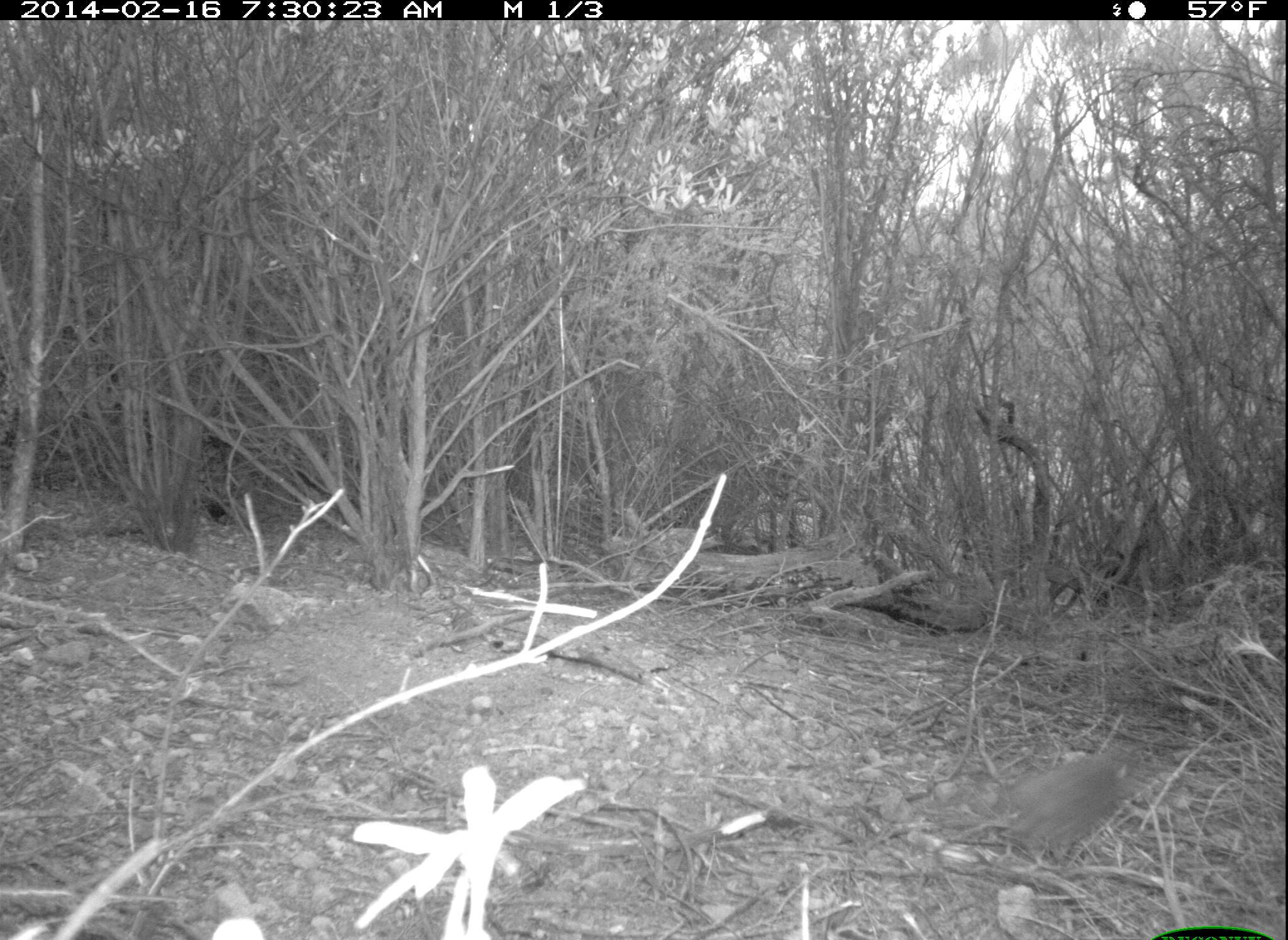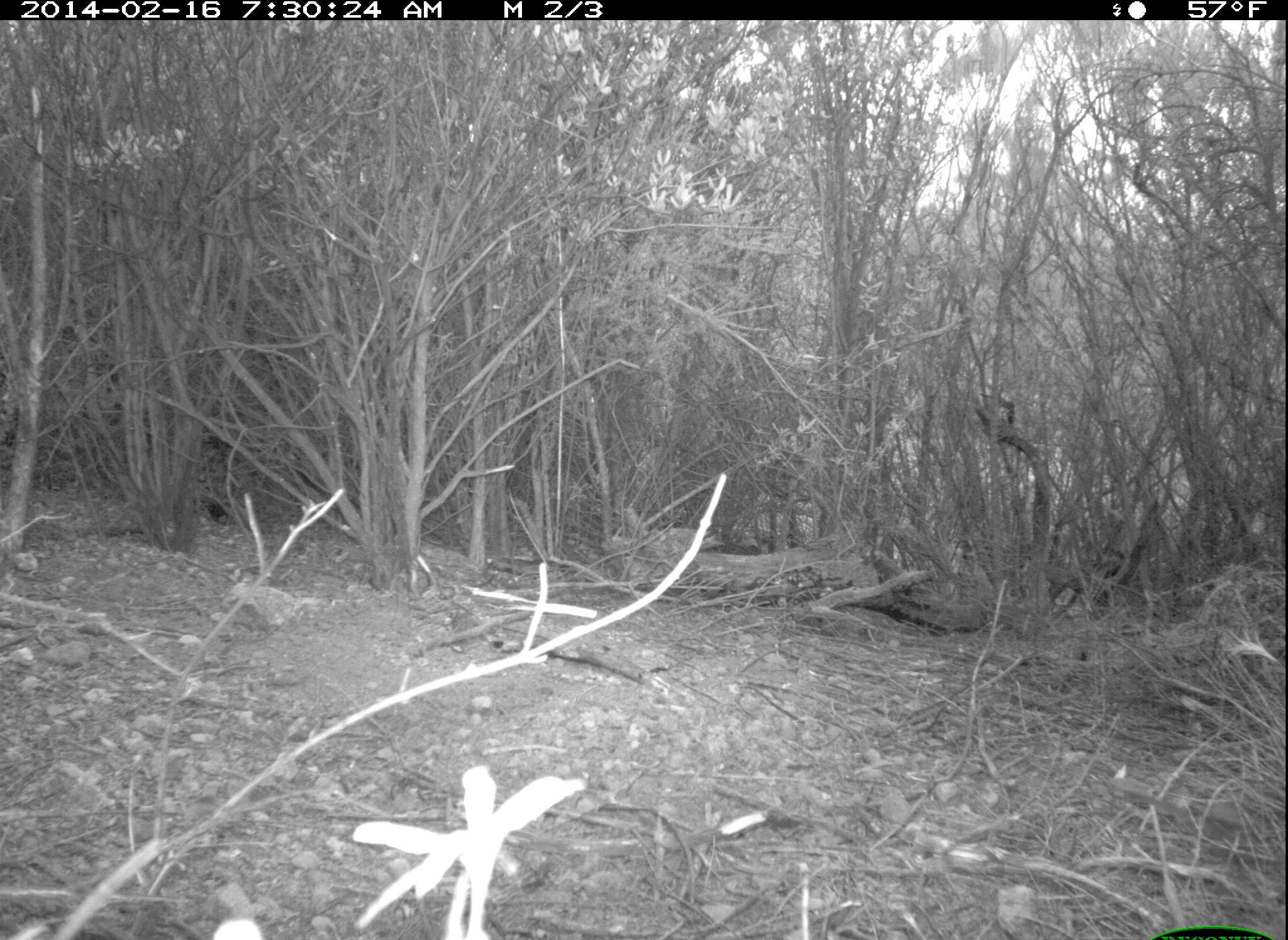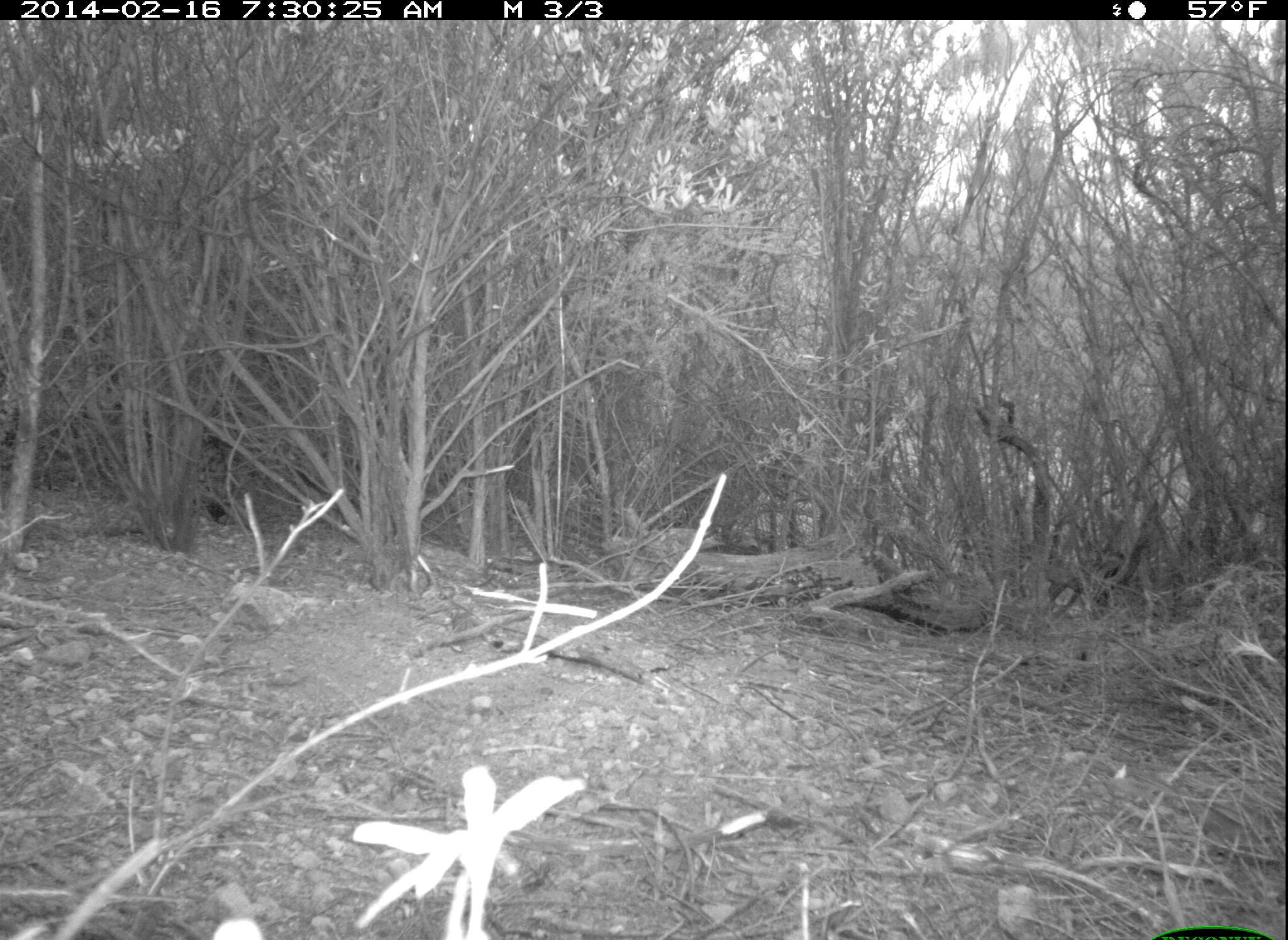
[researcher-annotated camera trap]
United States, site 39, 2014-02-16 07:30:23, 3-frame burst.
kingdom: Animalia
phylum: Chordata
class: Aves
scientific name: Aves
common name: bird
Bird (Aves).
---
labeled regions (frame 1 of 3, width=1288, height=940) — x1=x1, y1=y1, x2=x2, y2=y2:
bird: x1=999, y1=748, x2=1128, y2=863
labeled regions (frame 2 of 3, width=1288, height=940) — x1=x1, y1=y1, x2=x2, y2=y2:
bird: x1=1108, y1=779, x2=1285, y2=868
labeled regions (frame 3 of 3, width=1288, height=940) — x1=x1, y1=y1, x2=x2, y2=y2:
bird: x1=1151, y1=773, x2=1288, y2=878